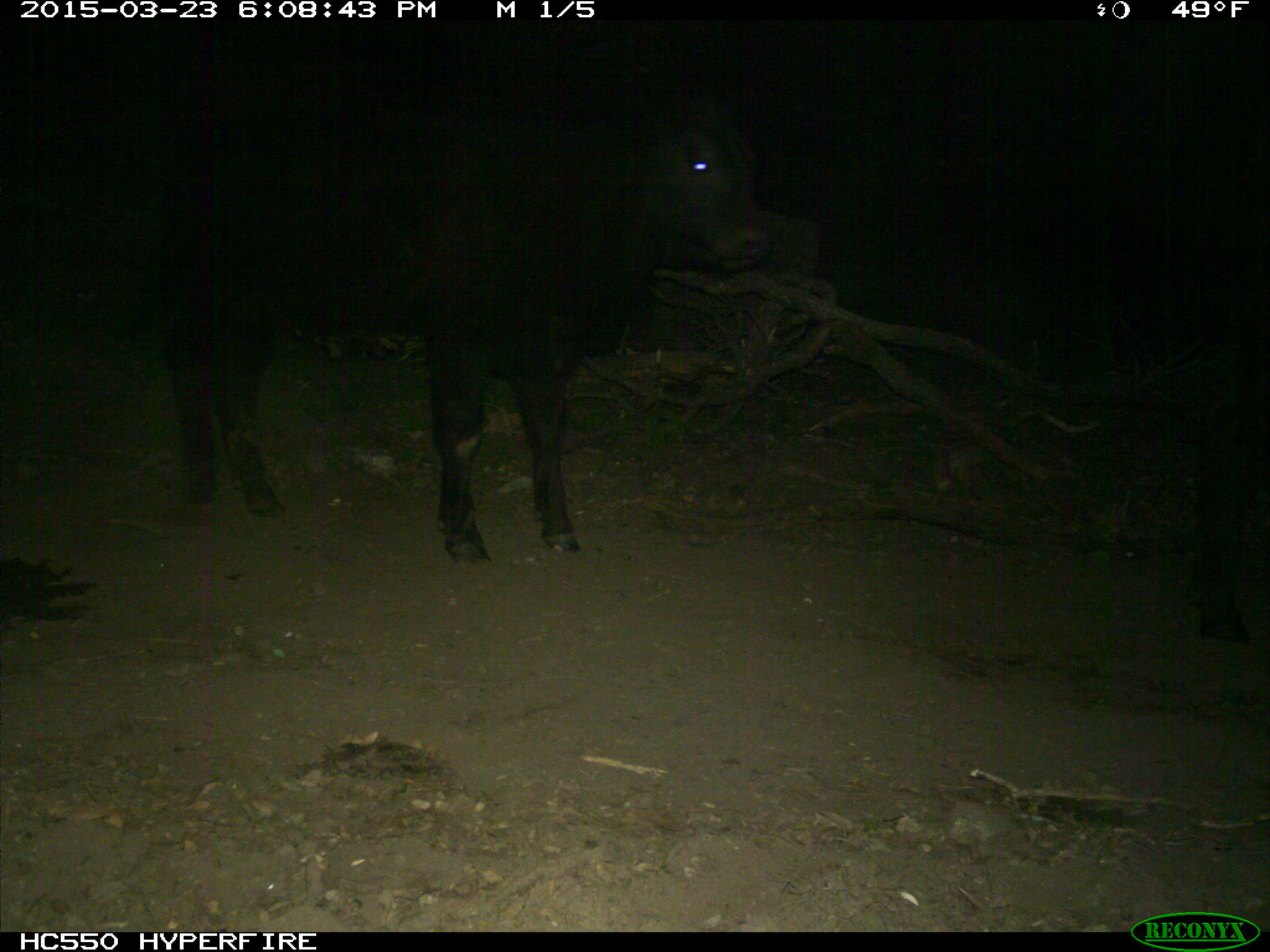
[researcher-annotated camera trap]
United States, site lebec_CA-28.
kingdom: Animalia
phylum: Chordata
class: Mammalia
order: Artiodactyla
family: Bovidae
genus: Bos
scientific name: Bos taurus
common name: domestic cow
Bos taurus (domestic cow).